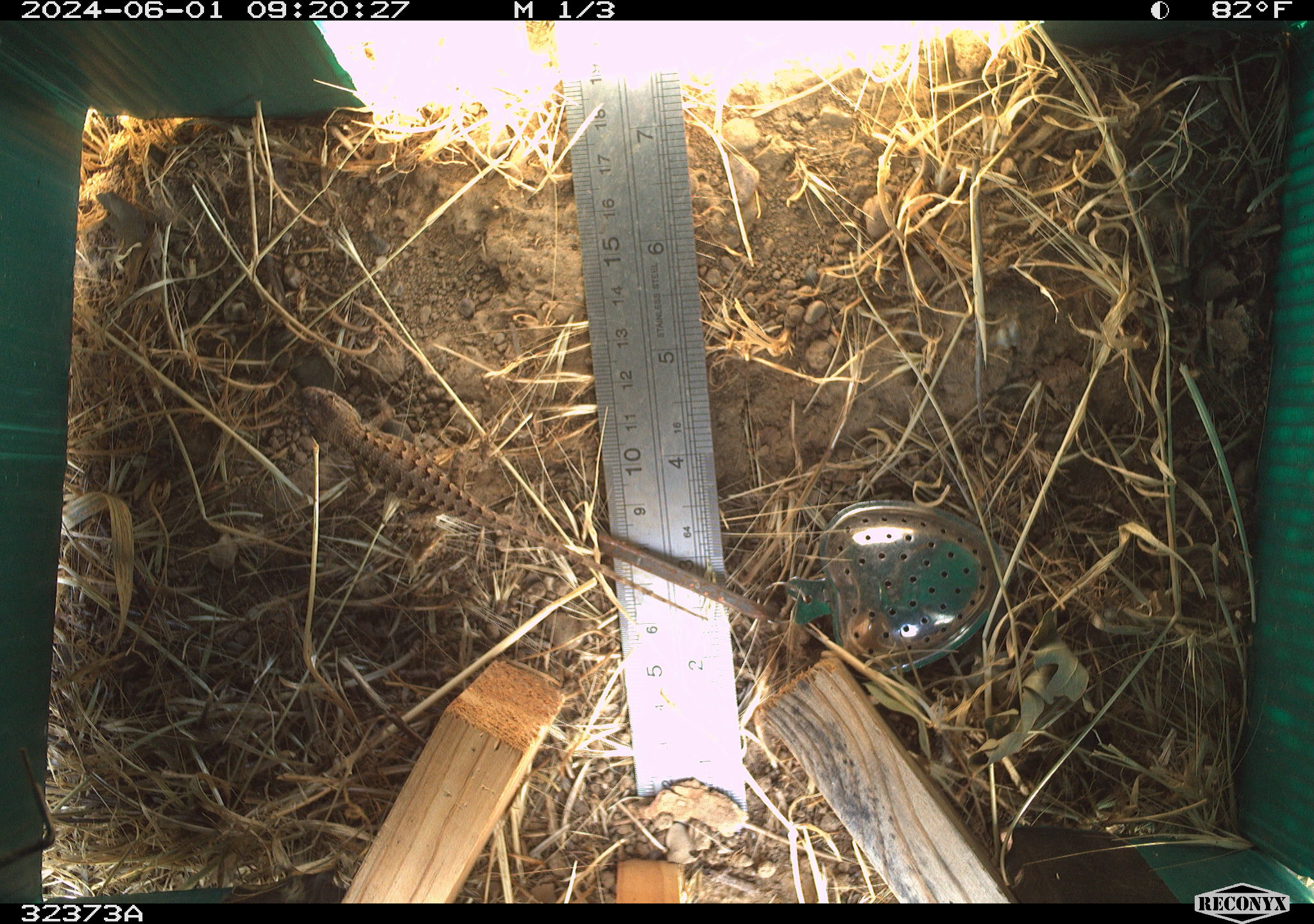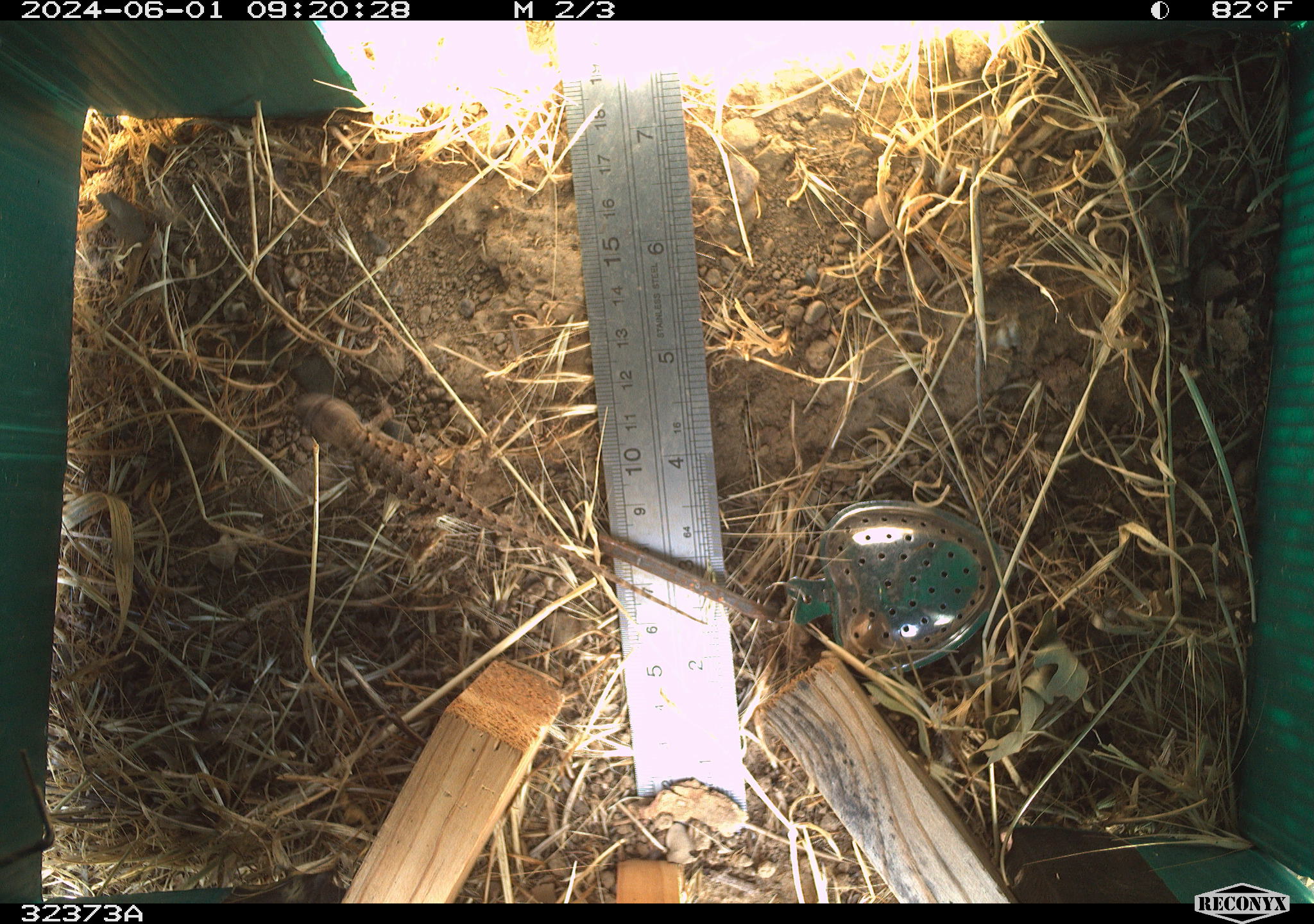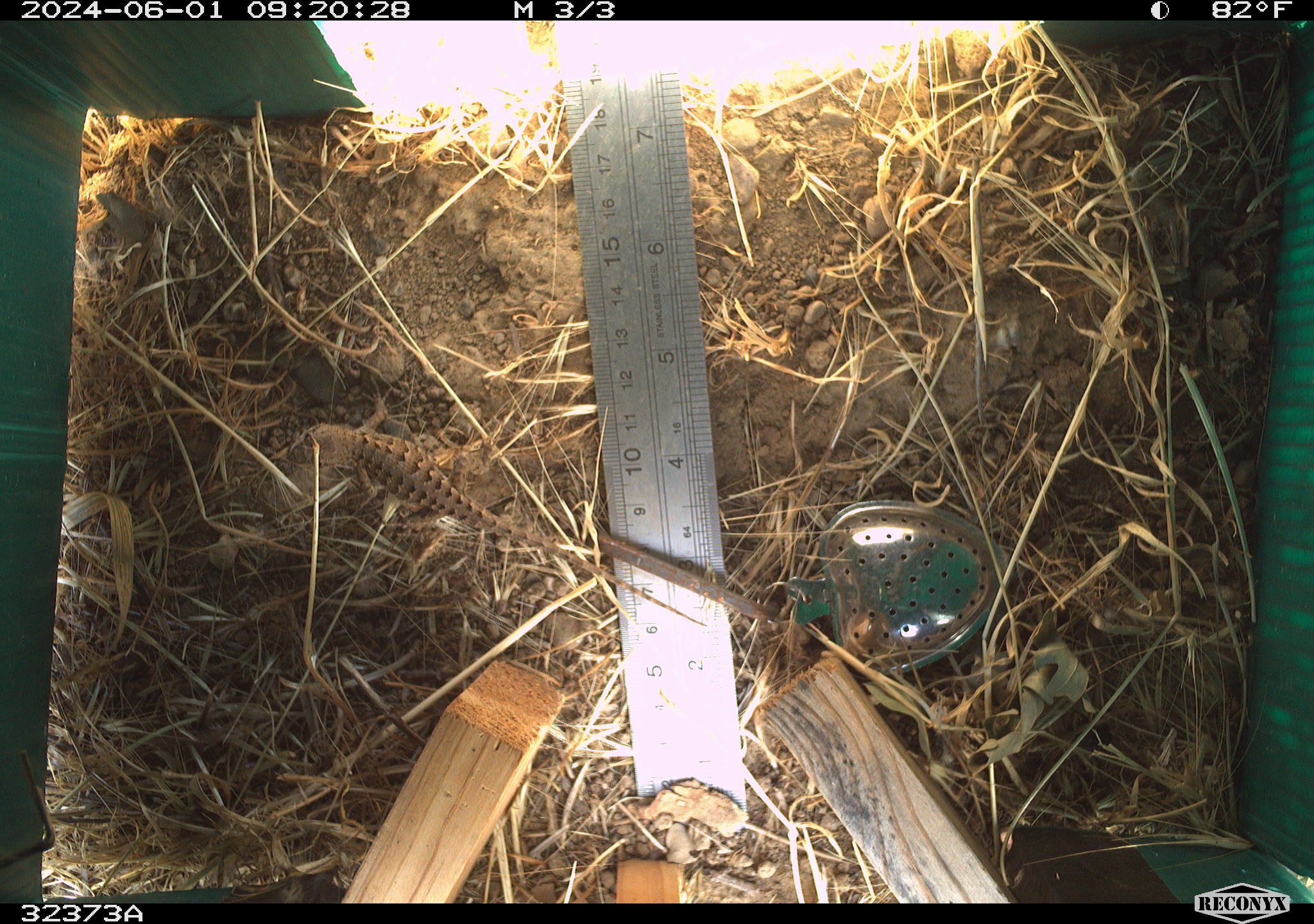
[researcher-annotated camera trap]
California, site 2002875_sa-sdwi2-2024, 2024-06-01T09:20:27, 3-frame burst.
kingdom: Animalia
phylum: Chordata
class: Reptilia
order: Squamata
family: Phrynosomatidae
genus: Sceloporus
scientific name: Sceloporus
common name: spiny lizards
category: sceloporus species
Sceloporus species (spiny lizards) (Sceloporus).